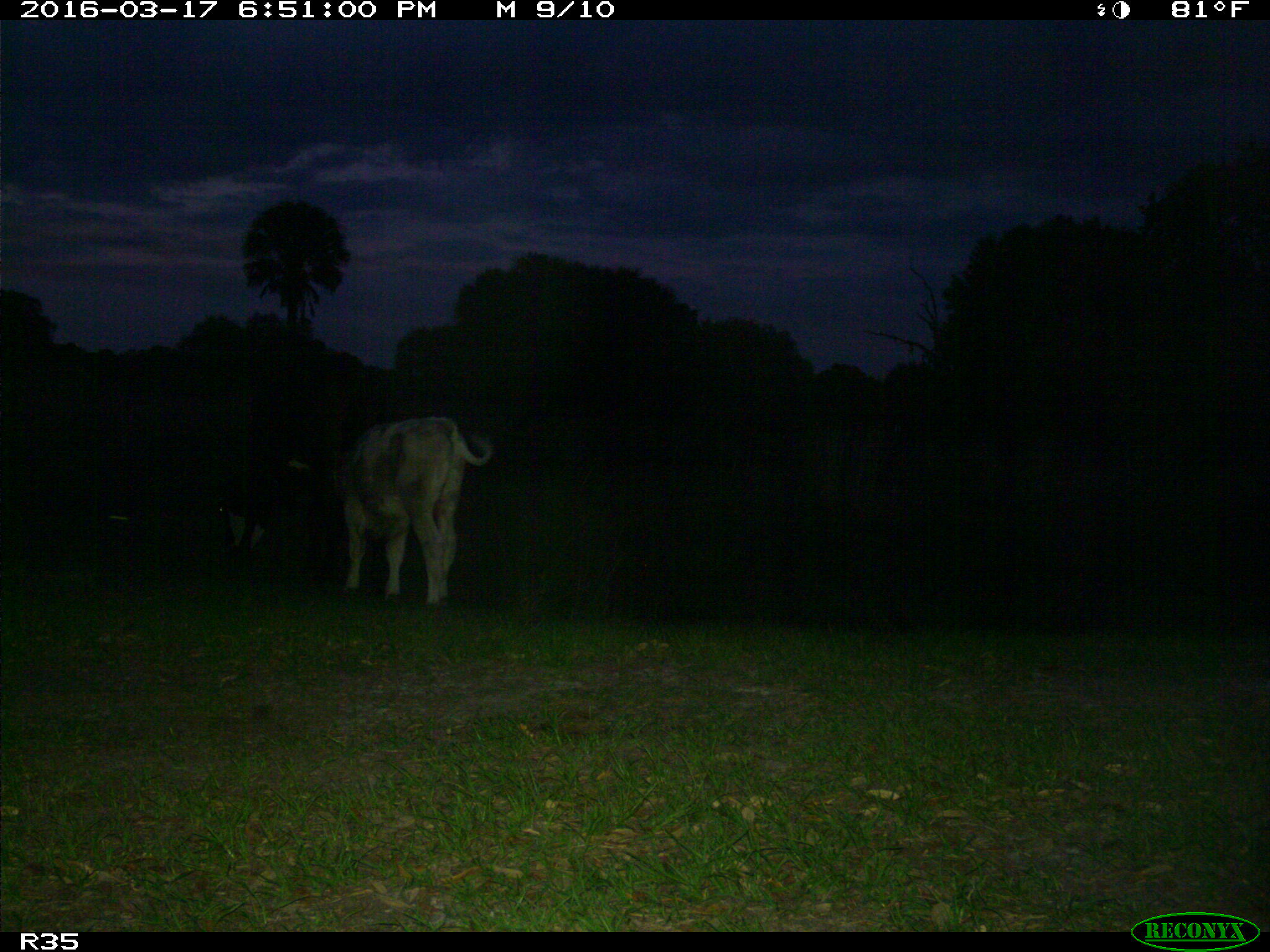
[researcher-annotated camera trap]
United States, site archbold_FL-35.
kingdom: Animalia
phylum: Chordata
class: Mammalia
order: Artiodactyla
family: Bovidae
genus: Bos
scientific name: Bos taurus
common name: domestic cow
Bos taurus (domestic cow).